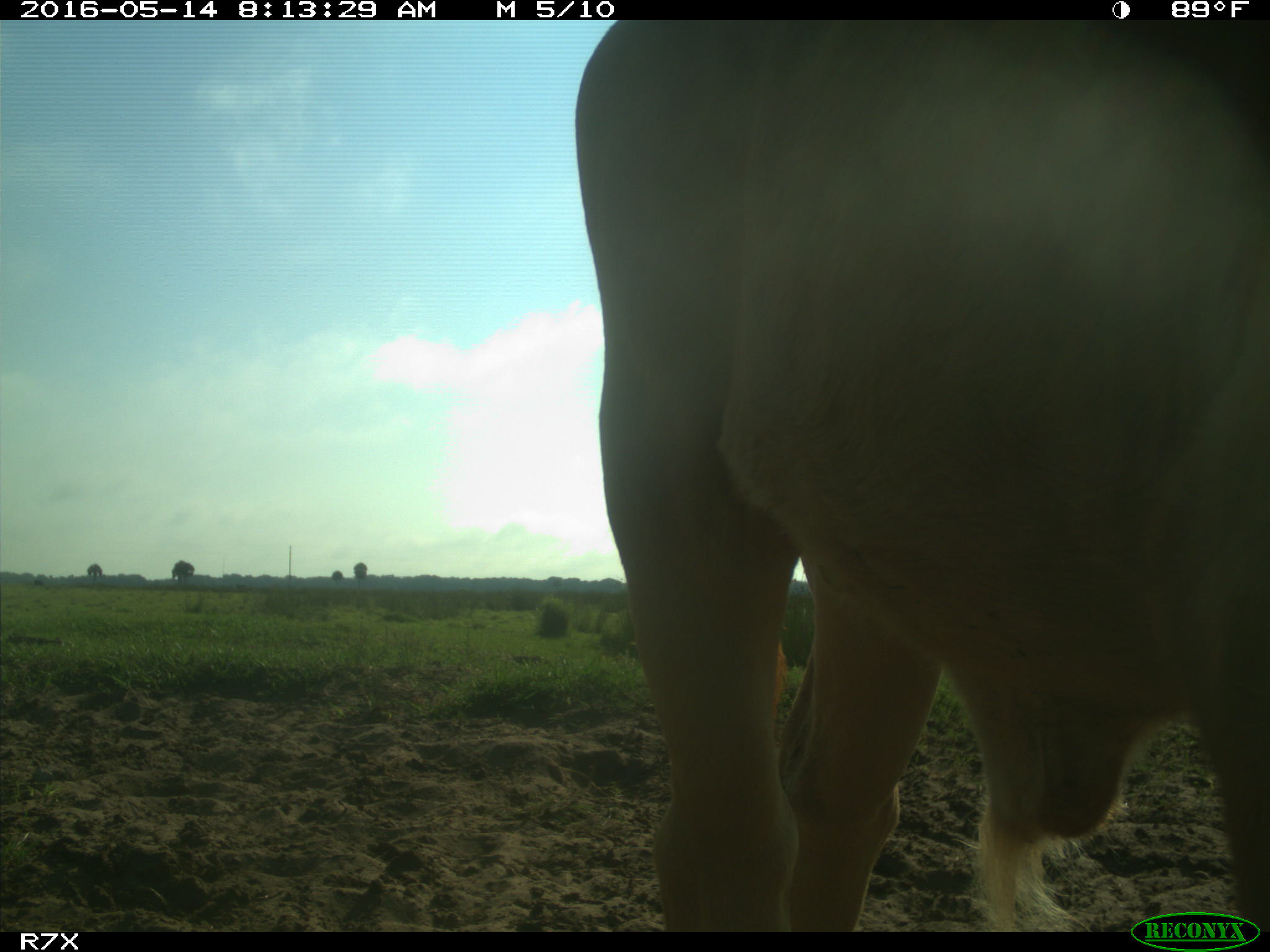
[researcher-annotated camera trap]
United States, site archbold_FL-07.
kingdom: Animalia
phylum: Chordata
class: Mammalia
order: Artiodactyla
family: Bovidae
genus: Bos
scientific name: Bos taurus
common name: domestic cow